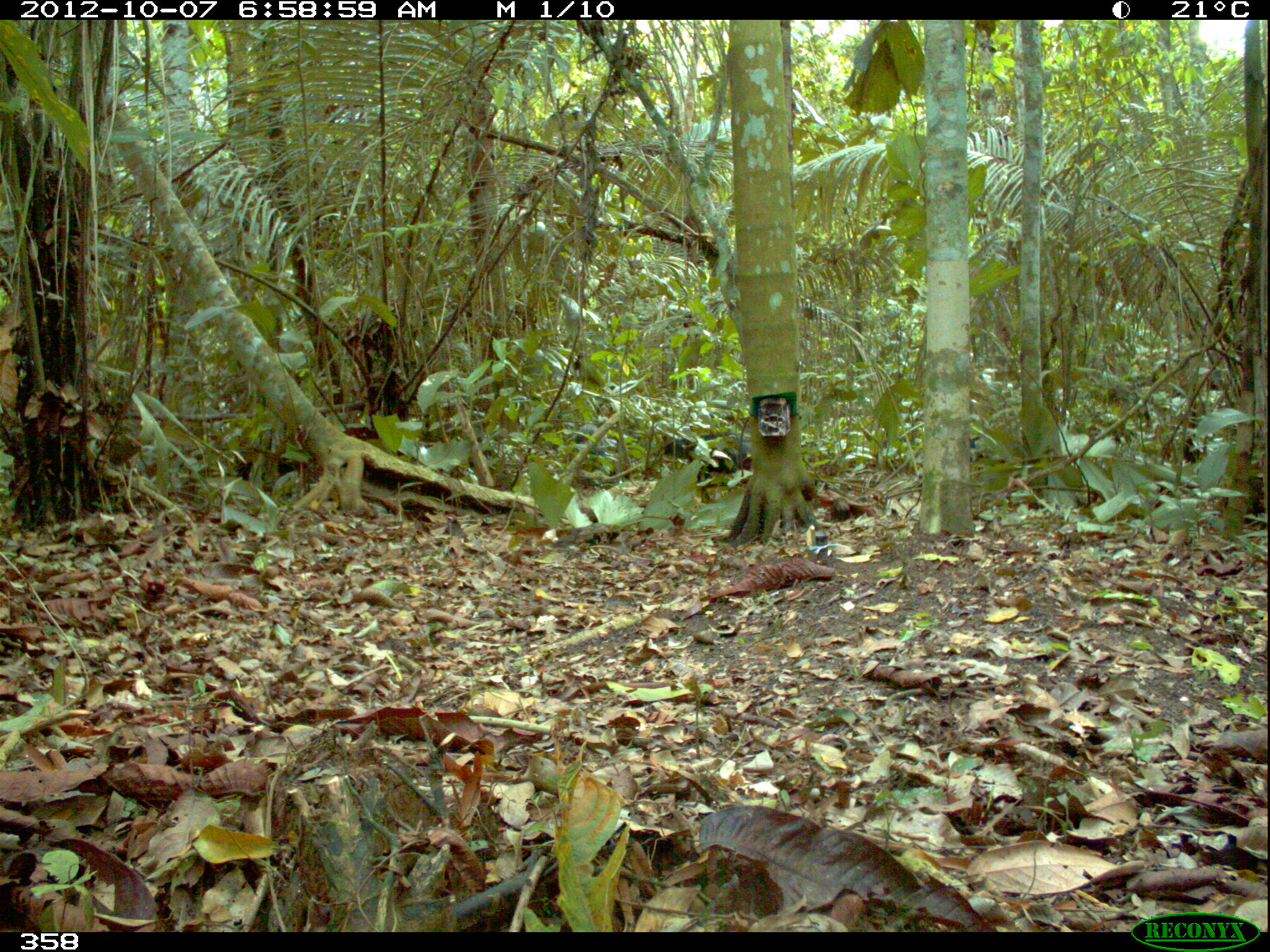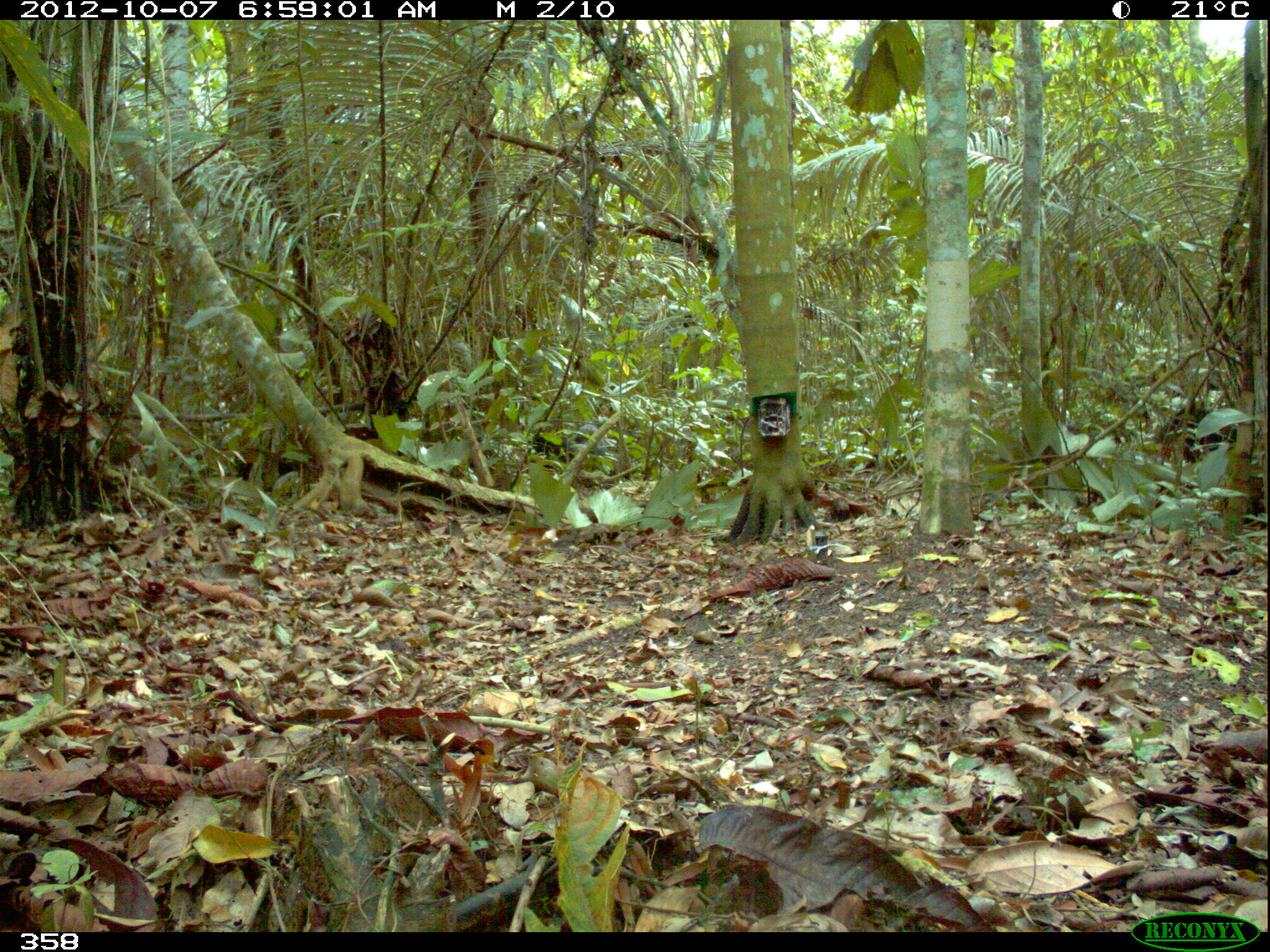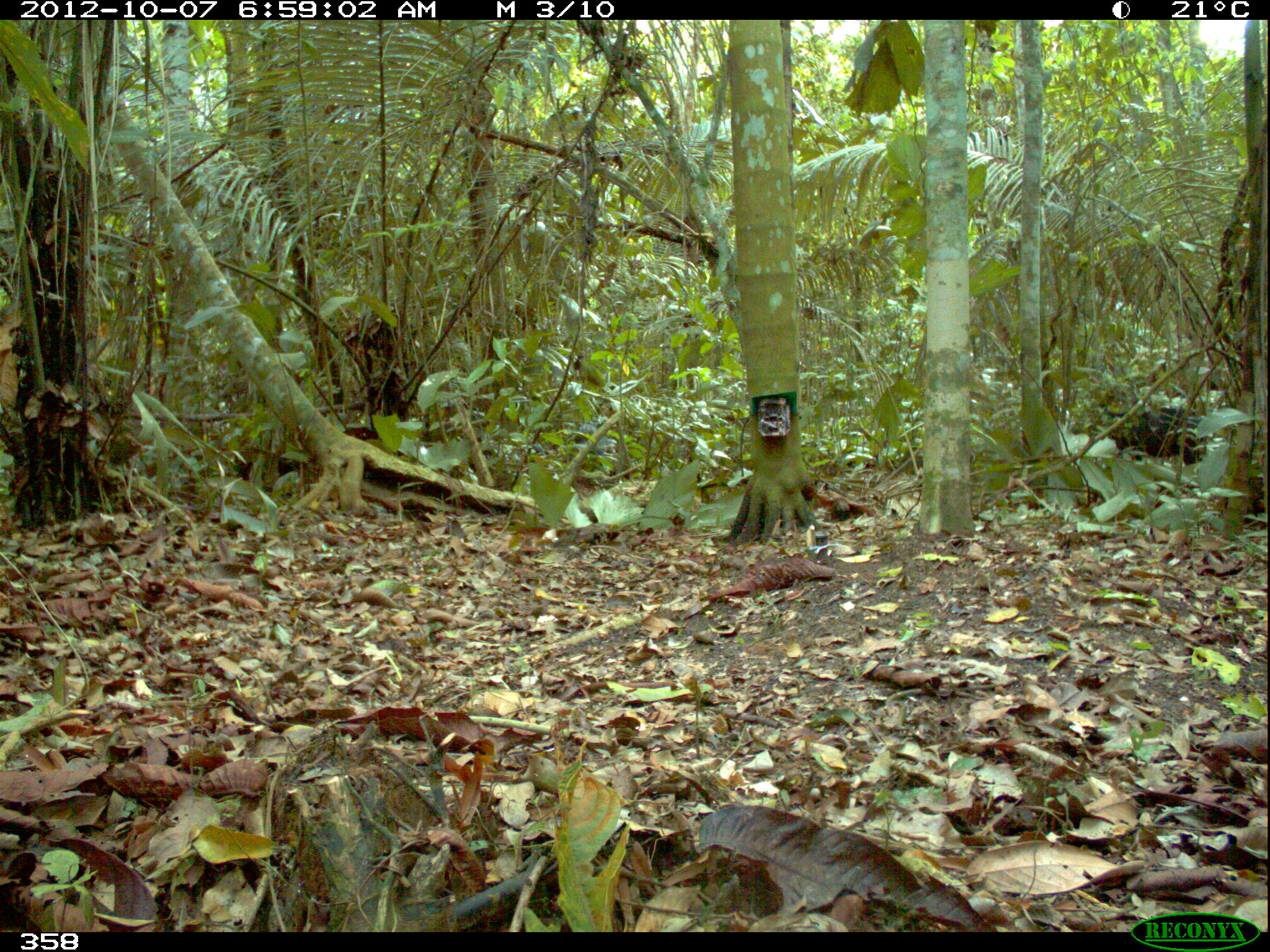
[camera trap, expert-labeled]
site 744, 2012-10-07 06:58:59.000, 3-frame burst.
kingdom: Animalia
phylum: Chordata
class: Mammalia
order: Artiodactyla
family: Tayassuidae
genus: Tayassu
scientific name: Tayassu pecari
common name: white-lipped peccary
Tayassu pecari (white-lipped peccary).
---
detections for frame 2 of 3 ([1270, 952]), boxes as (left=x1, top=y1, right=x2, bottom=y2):
tayassu pecari: (left=1162, top=406, right=1236, bottom=462); (left=533, top=425, right=605, bottom=467)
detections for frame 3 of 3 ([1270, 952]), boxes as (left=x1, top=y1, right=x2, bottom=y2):
tayassu pecari: (left=1110, top=407, right=1199, bottom=464); (left=563, top=413, right=630, bottom=487)